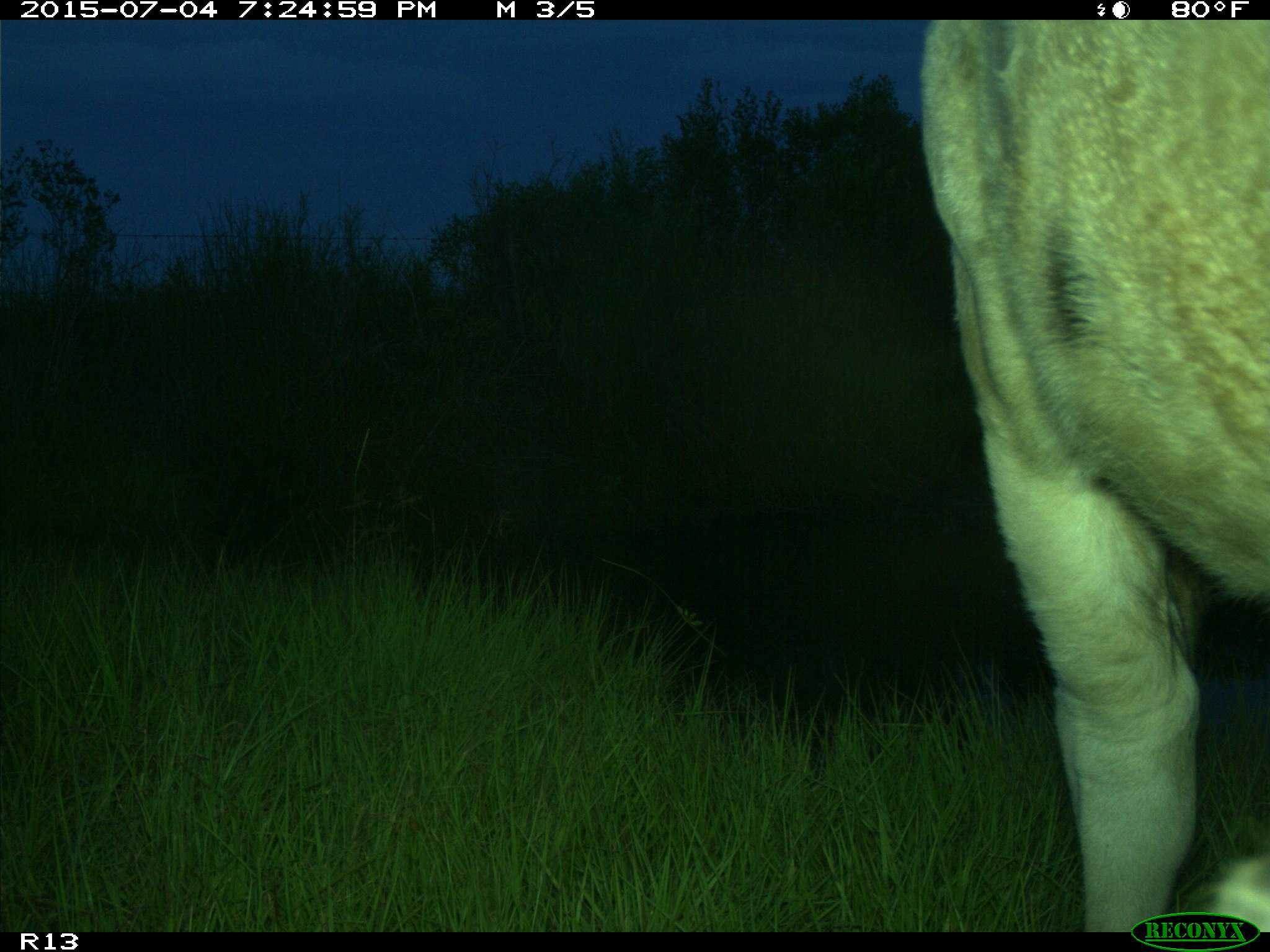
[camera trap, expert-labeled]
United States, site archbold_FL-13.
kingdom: Animalia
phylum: Chordata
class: Mammalia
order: Artiodactyla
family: Bovidae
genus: Bos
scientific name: Bos taurus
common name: domestic cow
Bos taurus (domestic cow).